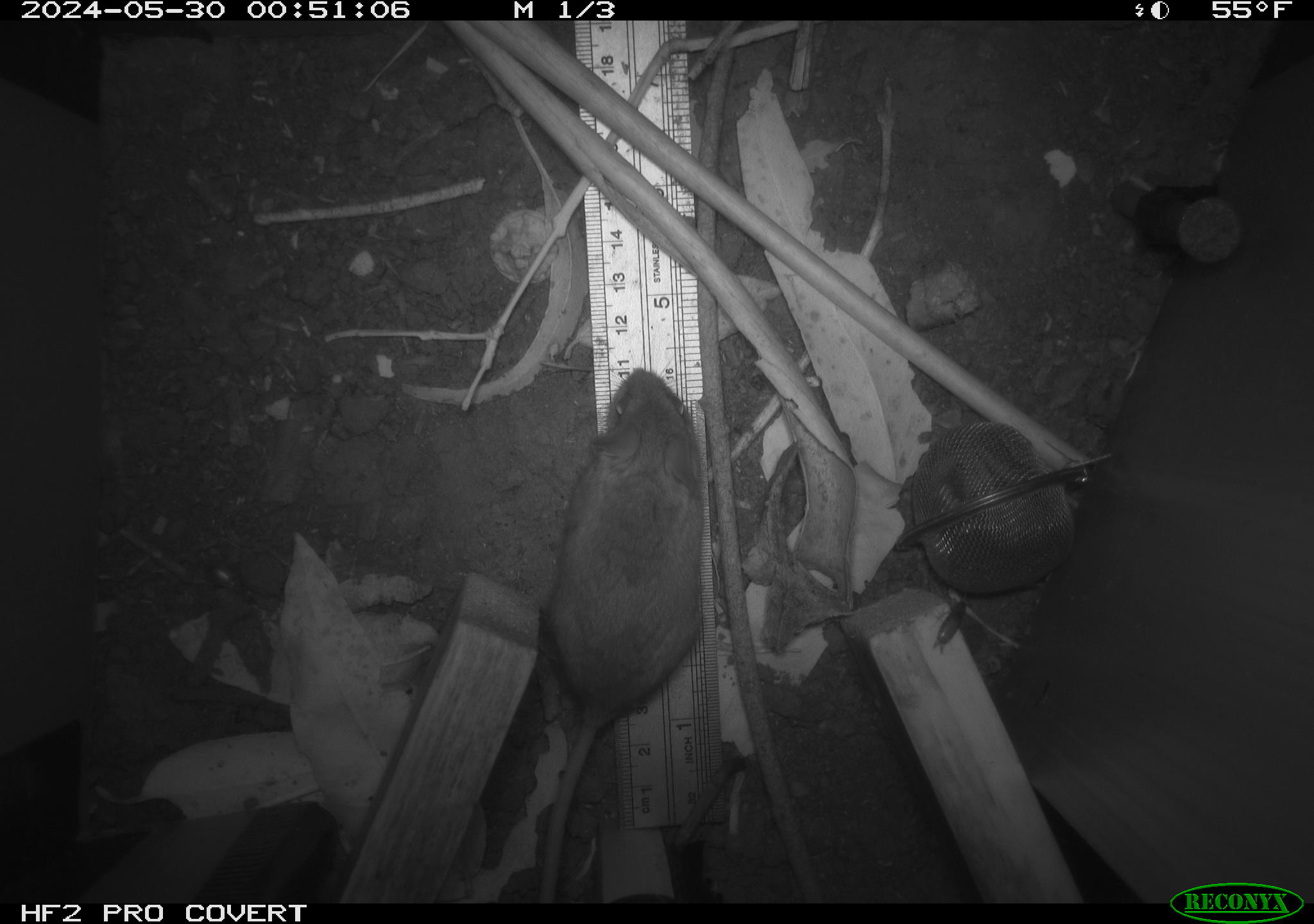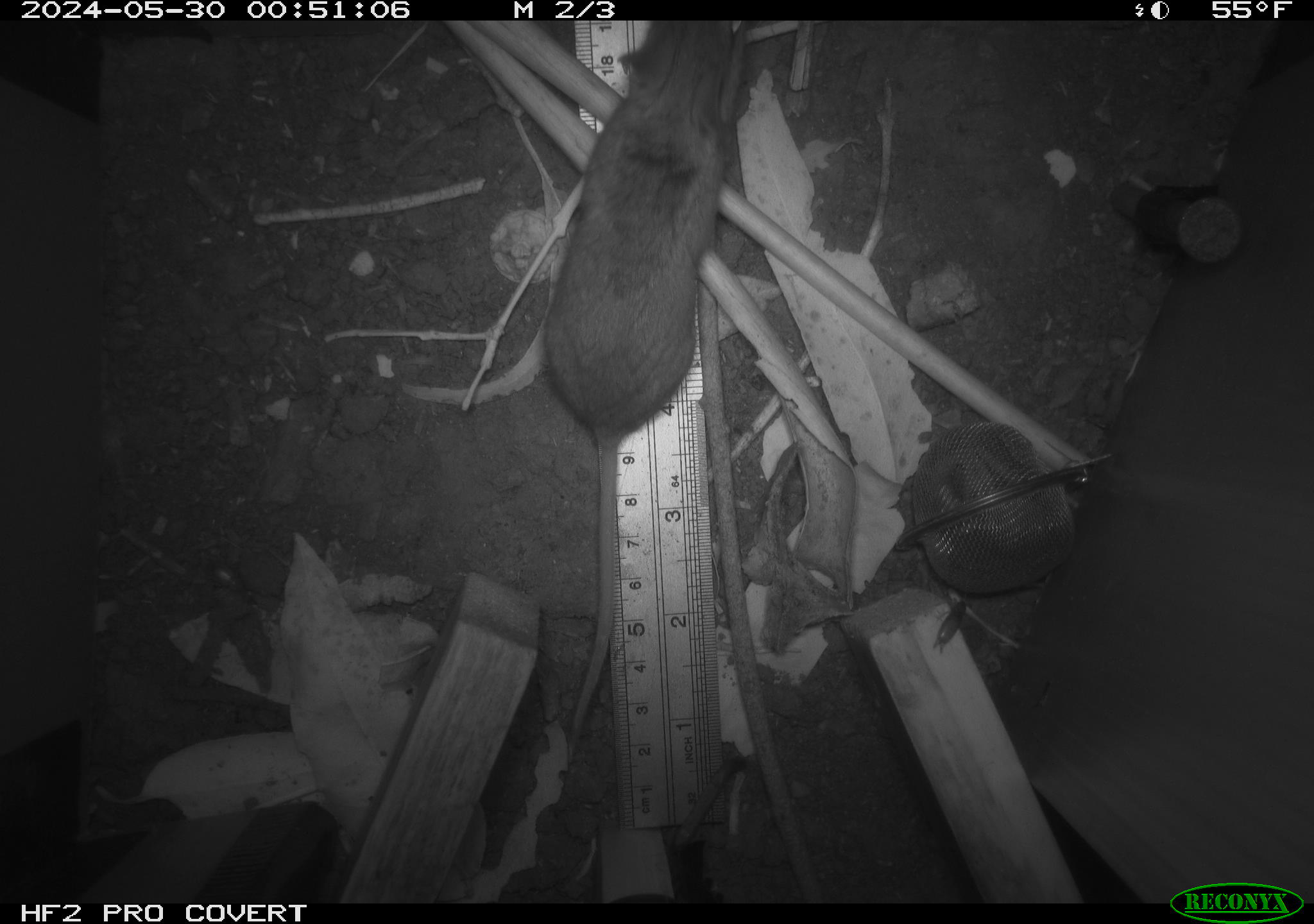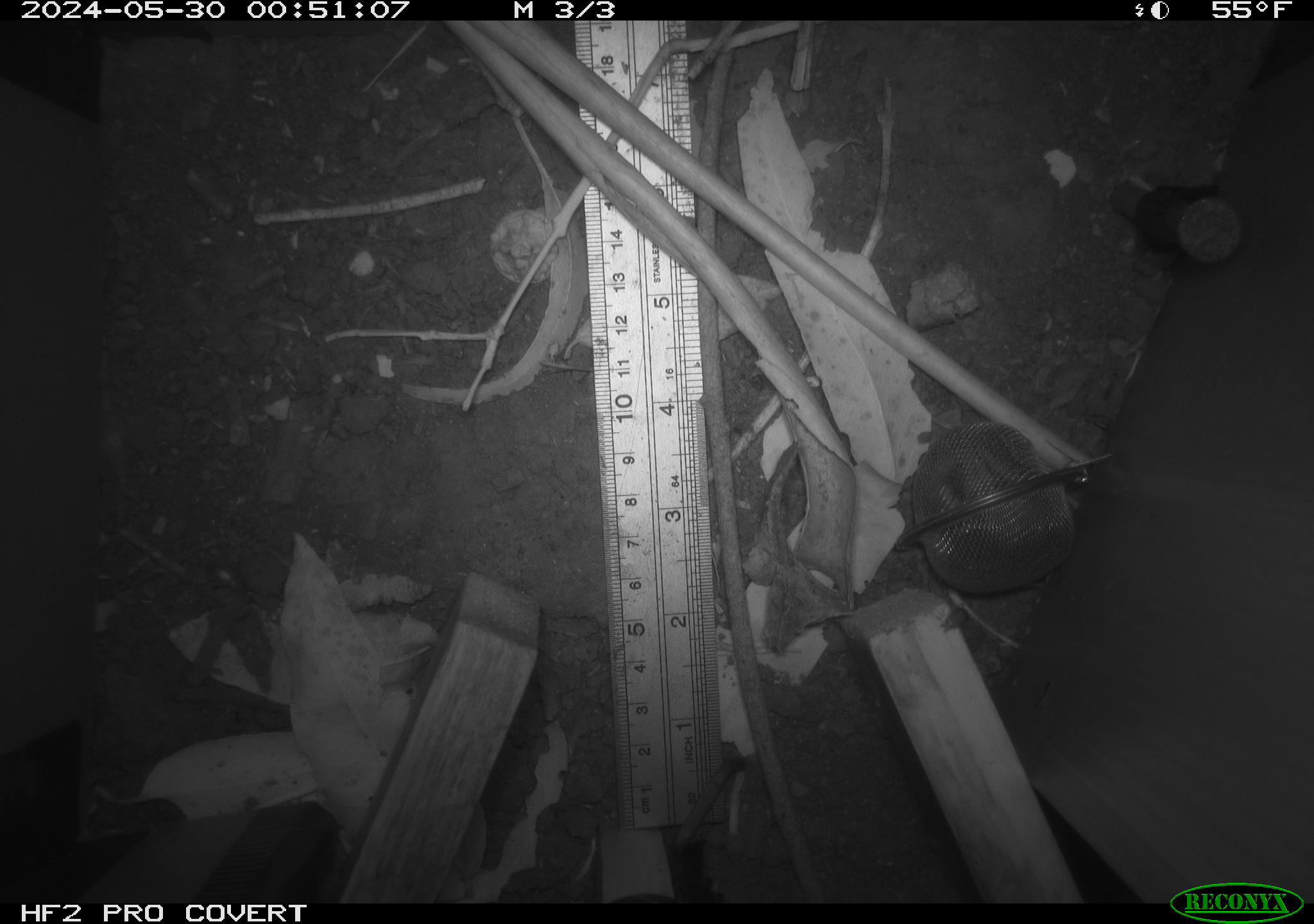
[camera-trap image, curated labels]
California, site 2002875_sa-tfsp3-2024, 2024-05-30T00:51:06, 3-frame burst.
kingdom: Animalia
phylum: Chordata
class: Mammalia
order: Rodentia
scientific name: Rodentia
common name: rodent